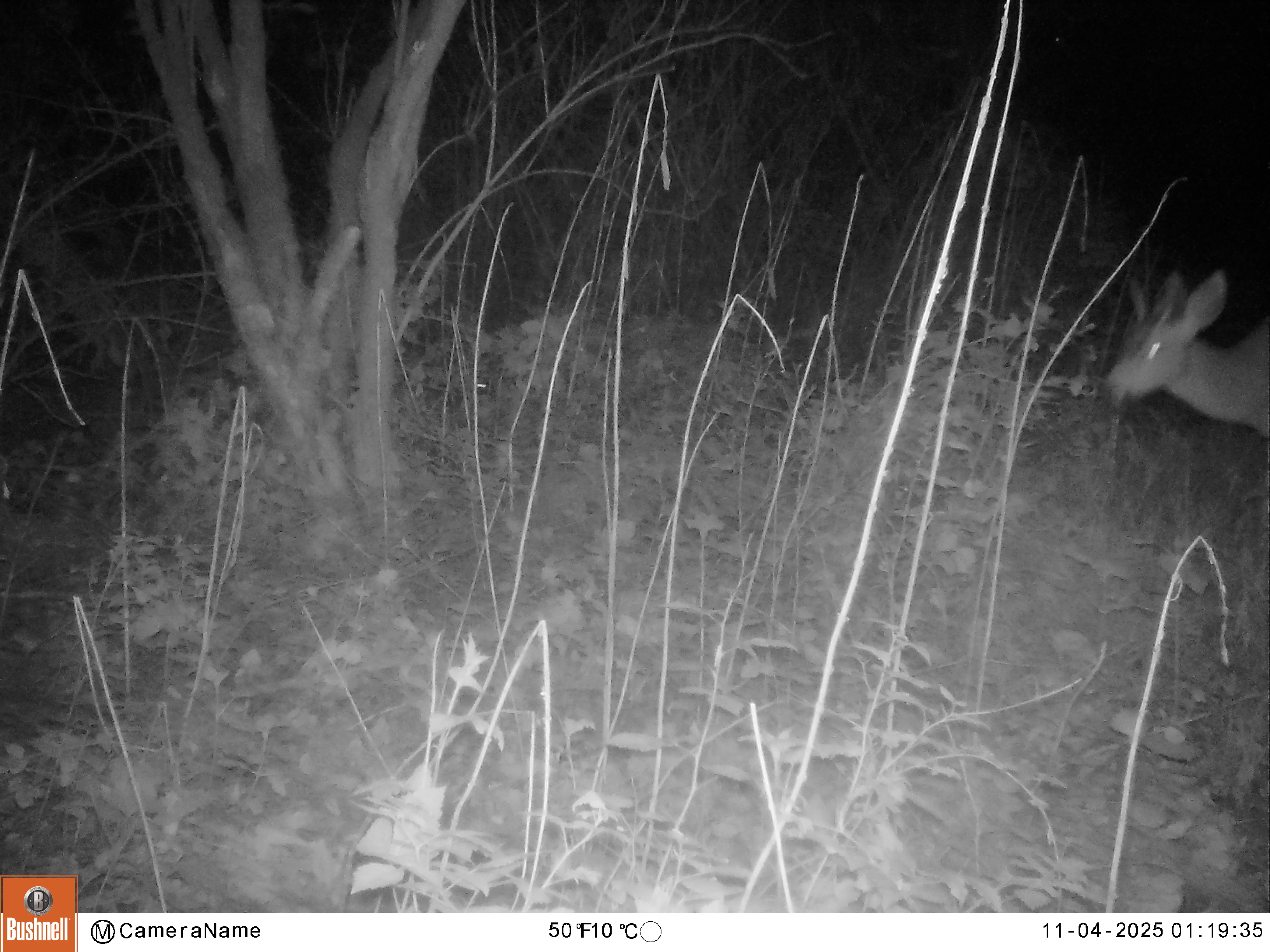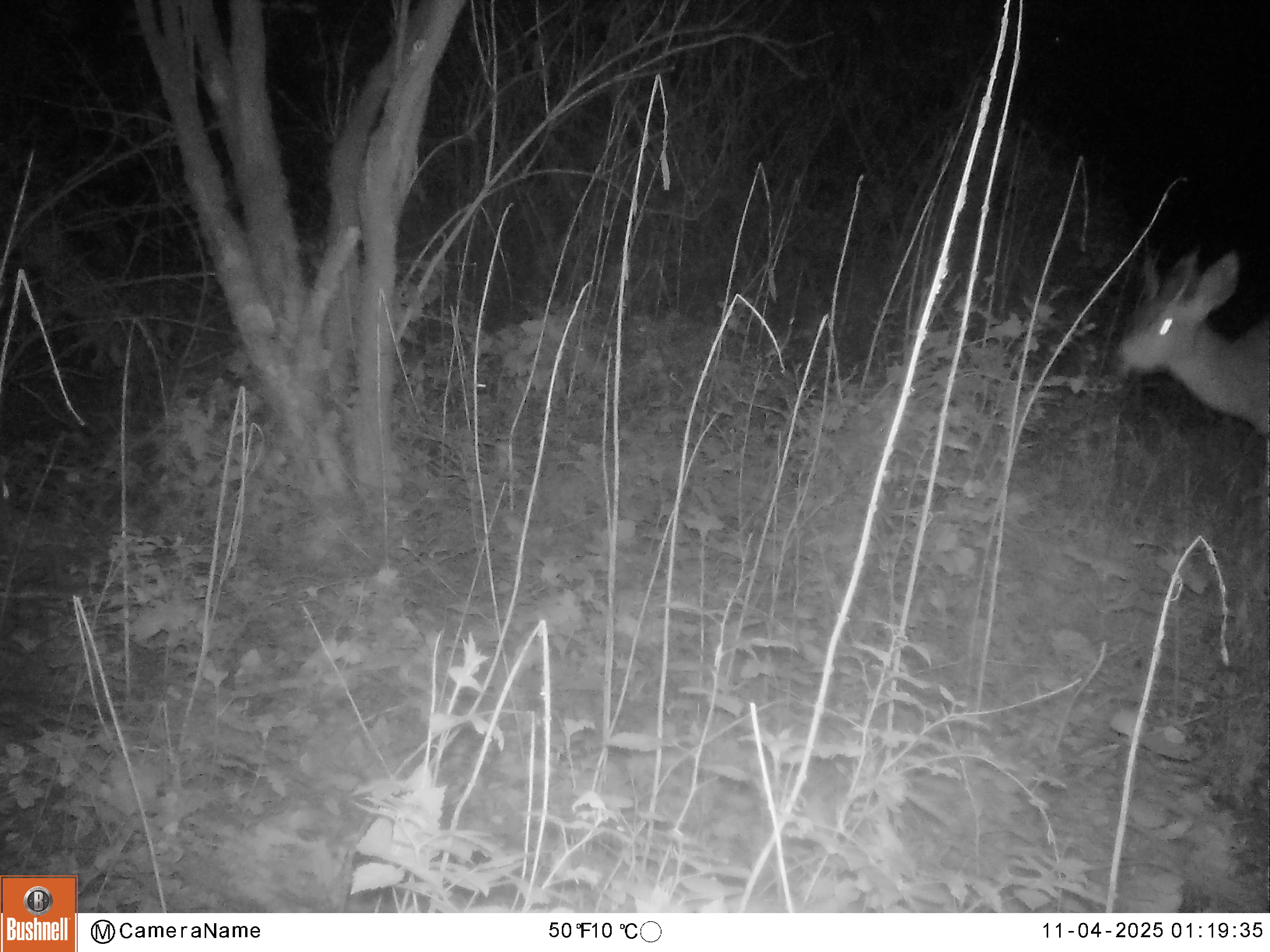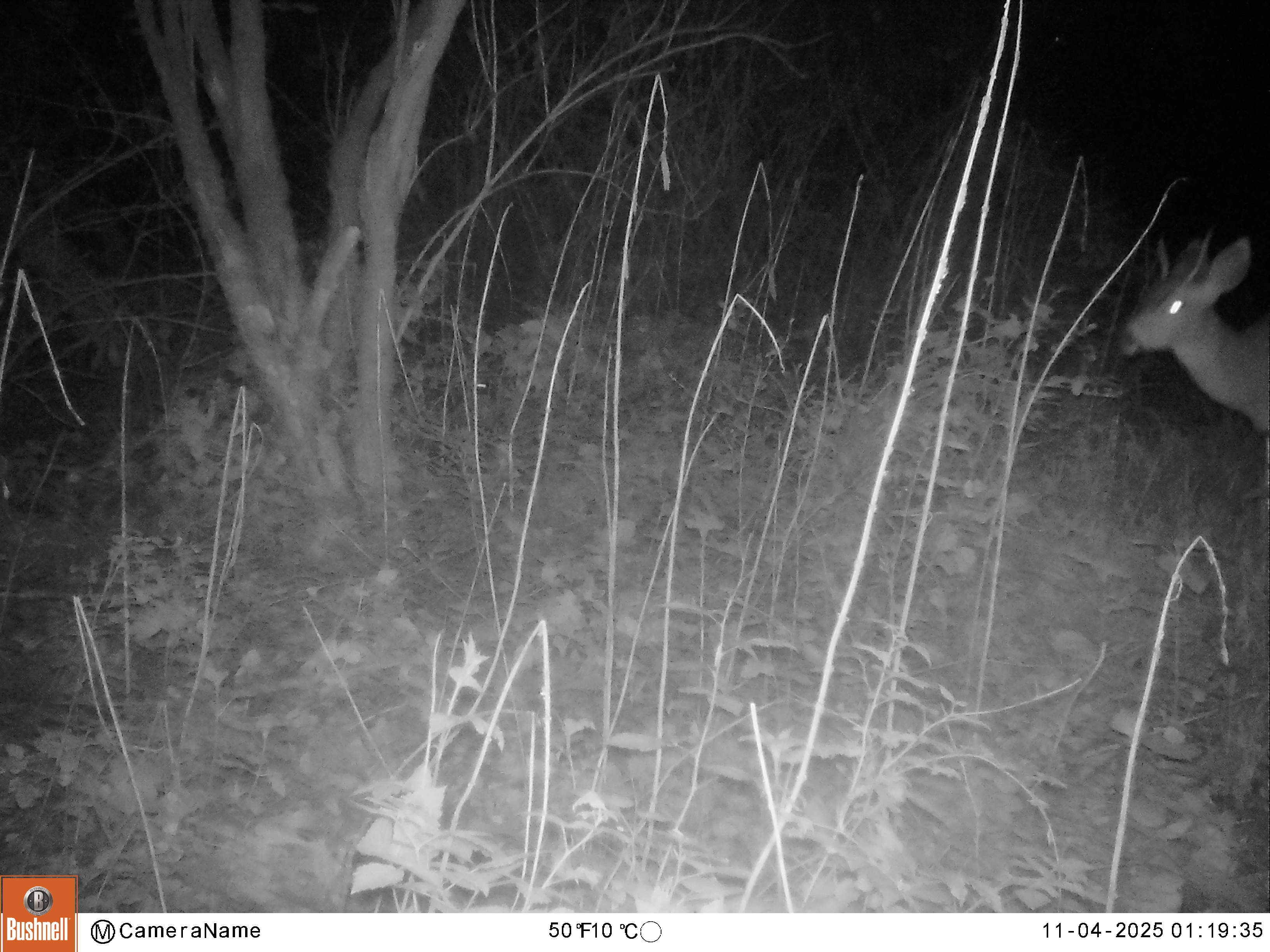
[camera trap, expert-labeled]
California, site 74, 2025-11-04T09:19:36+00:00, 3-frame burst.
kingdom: Animalia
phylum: Chordata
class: Mammalia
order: Artiodactyla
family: Cervidae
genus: Odocoileus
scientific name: Odocoileus hemionus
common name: mule deer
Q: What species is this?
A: Mule deer (Odocoileus hemionus).